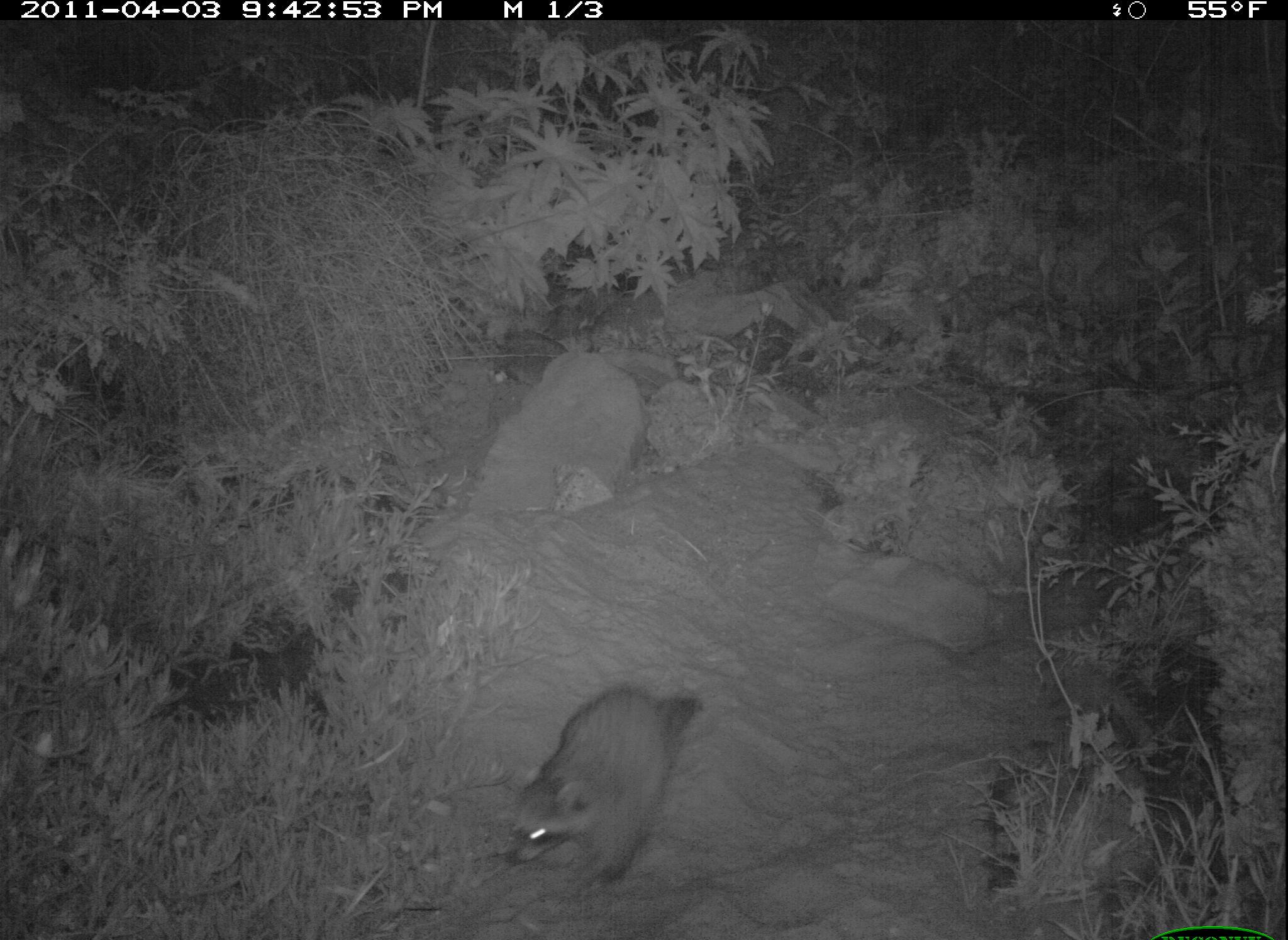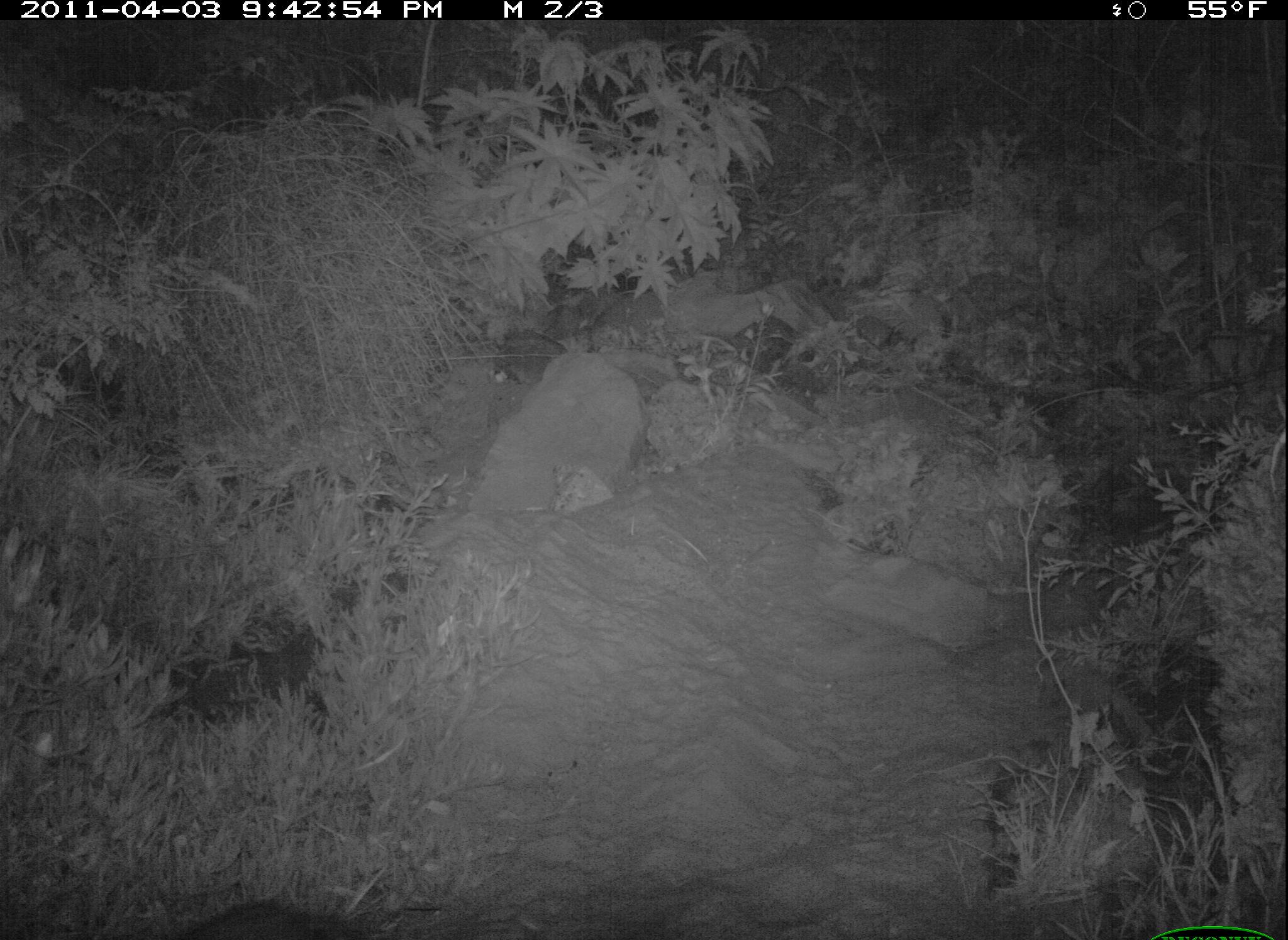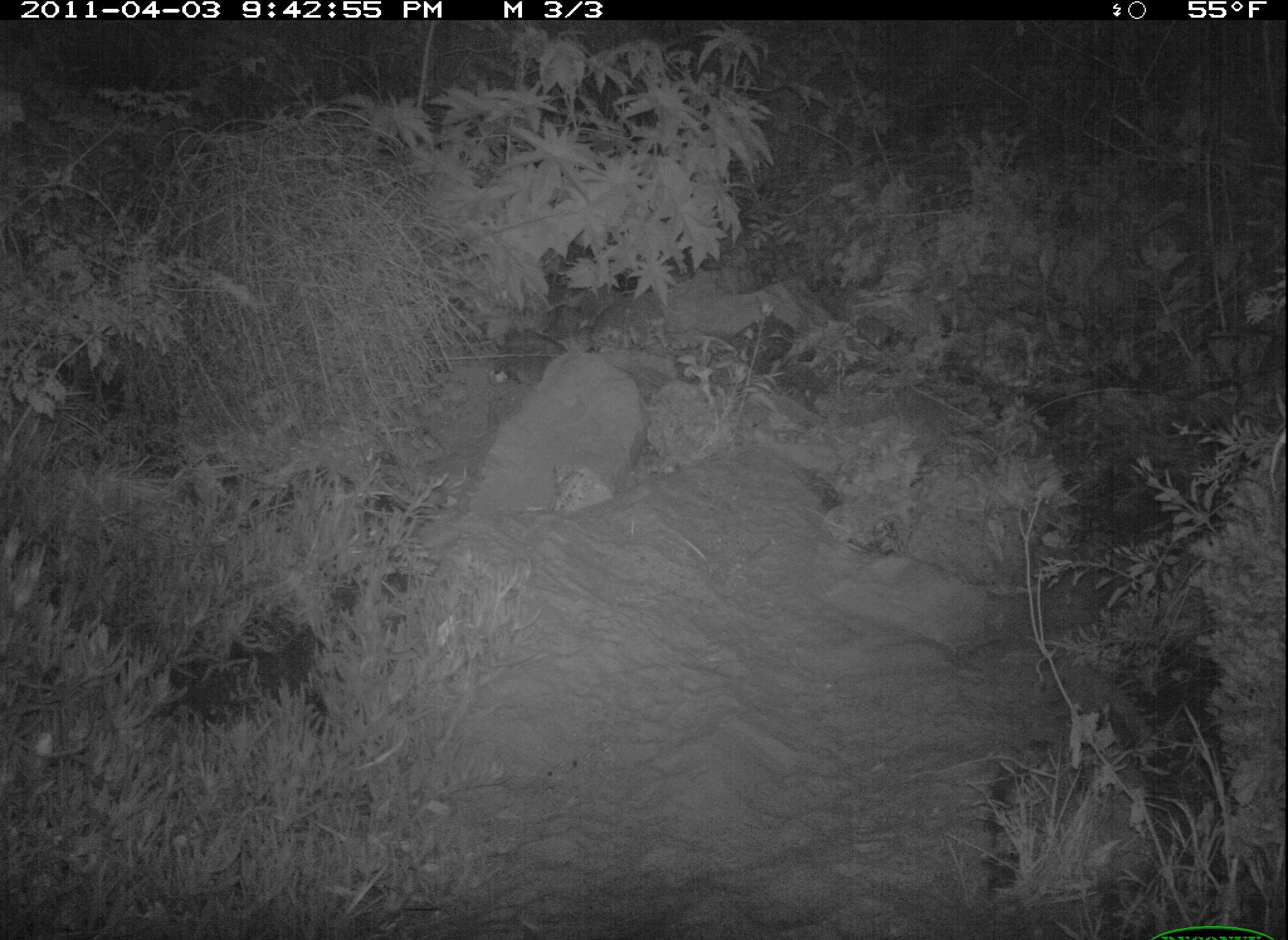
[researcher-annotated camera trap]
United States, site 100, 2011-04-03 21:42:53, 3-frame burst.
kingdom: Animalia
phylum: Chordata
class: Mammalia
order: Carnivora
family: Procyonidae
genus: Procyon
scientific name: Procyon lotor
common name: raccoon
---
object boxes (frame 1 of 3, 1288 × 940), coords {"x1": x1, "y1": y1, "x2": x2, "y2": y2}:
raccoon: {"x1": 496, "y1": 650, "x2": 717, "y2": 901}